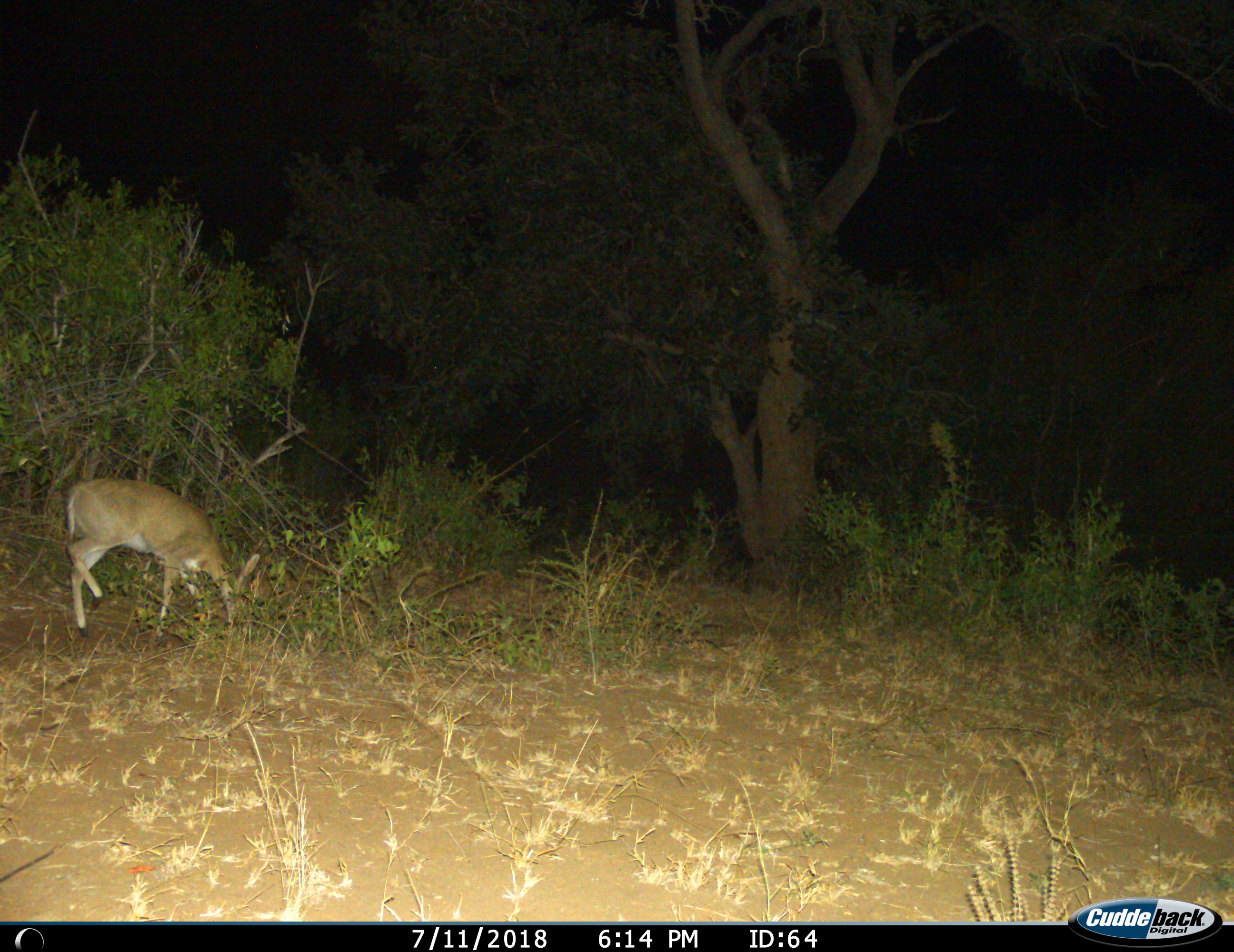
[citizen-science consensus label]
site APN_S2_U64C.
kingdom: Animalia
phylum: Chordata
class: Mammalia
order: Artiodactyla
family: Bovidae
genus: Sylvicapra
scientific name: Sylvicapra grimmia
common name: common duiker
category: duikercommongrey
Duikercommongrey (common duiker) (Sylvicapra grimmia), count 1. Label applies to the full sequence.